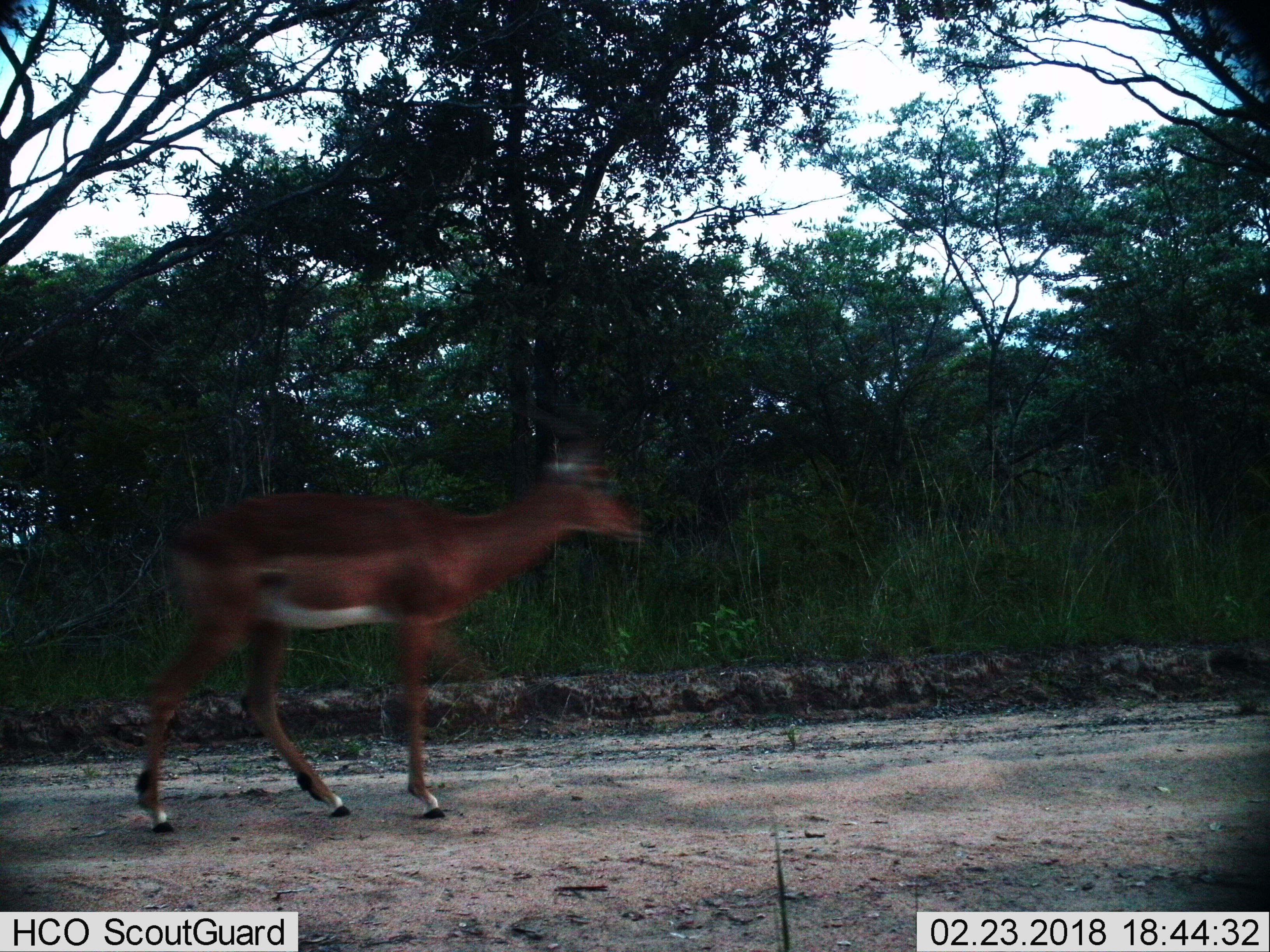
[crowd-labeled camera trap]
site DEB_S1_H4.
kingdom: Animalia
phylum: Chordata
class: Mammalia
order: Artiodactyla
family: Bovidae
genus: Aepyceros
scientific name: Aepyceros melampus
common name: impala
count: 1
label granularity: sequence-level